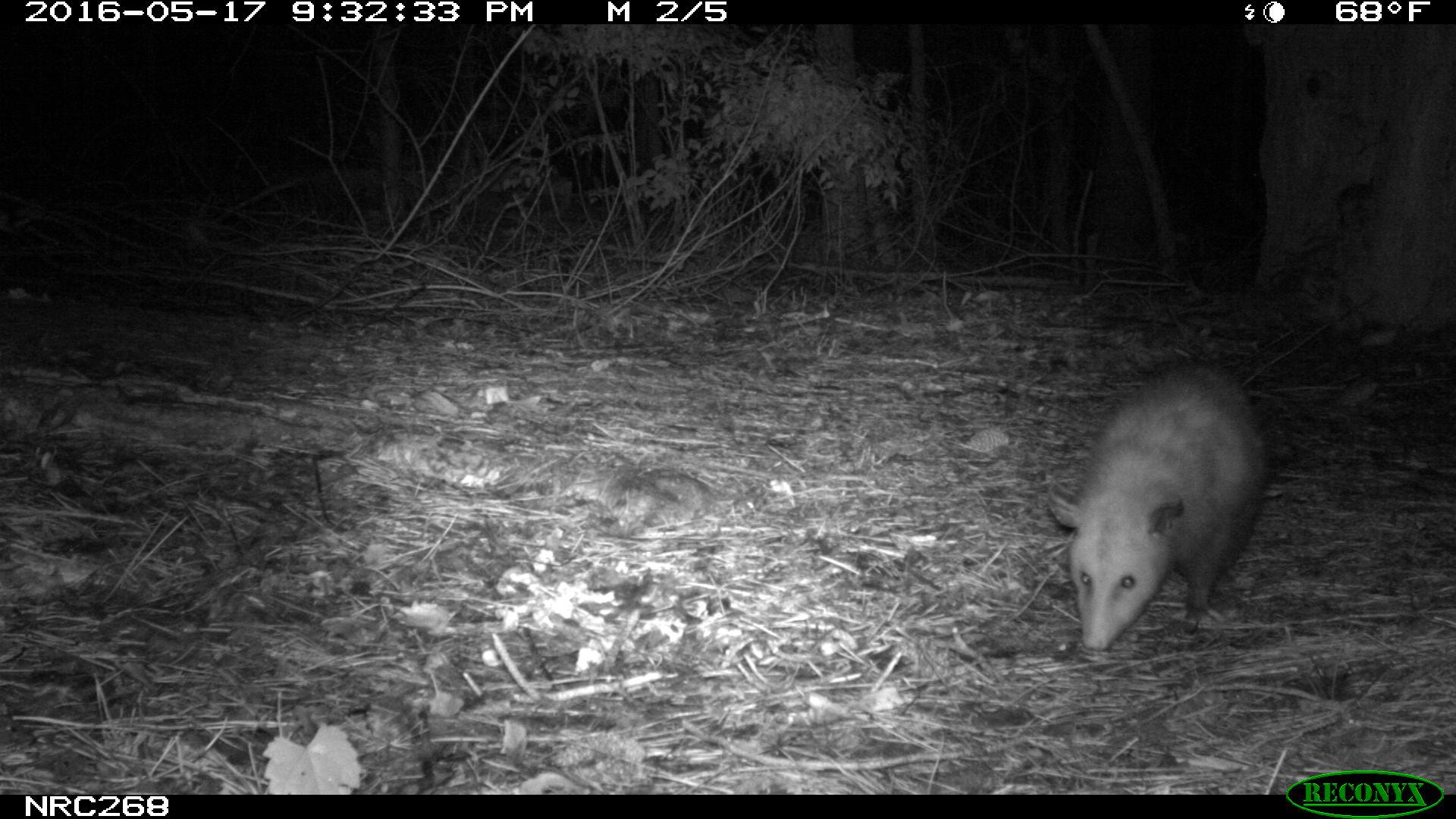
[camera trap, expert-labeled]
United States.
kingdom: Animalia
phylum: Chordata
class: Mammalia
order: Didelphimorphia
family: Didelphidae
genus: Didelphis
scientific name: Didelphis virginiana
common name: virginia opossum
Virginia Opossum (Didelphis virginiana).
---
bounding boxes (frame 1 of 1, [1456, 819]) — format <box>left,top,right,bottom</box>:
Virginia Opossum: <box>1043,357,1278,660</box>